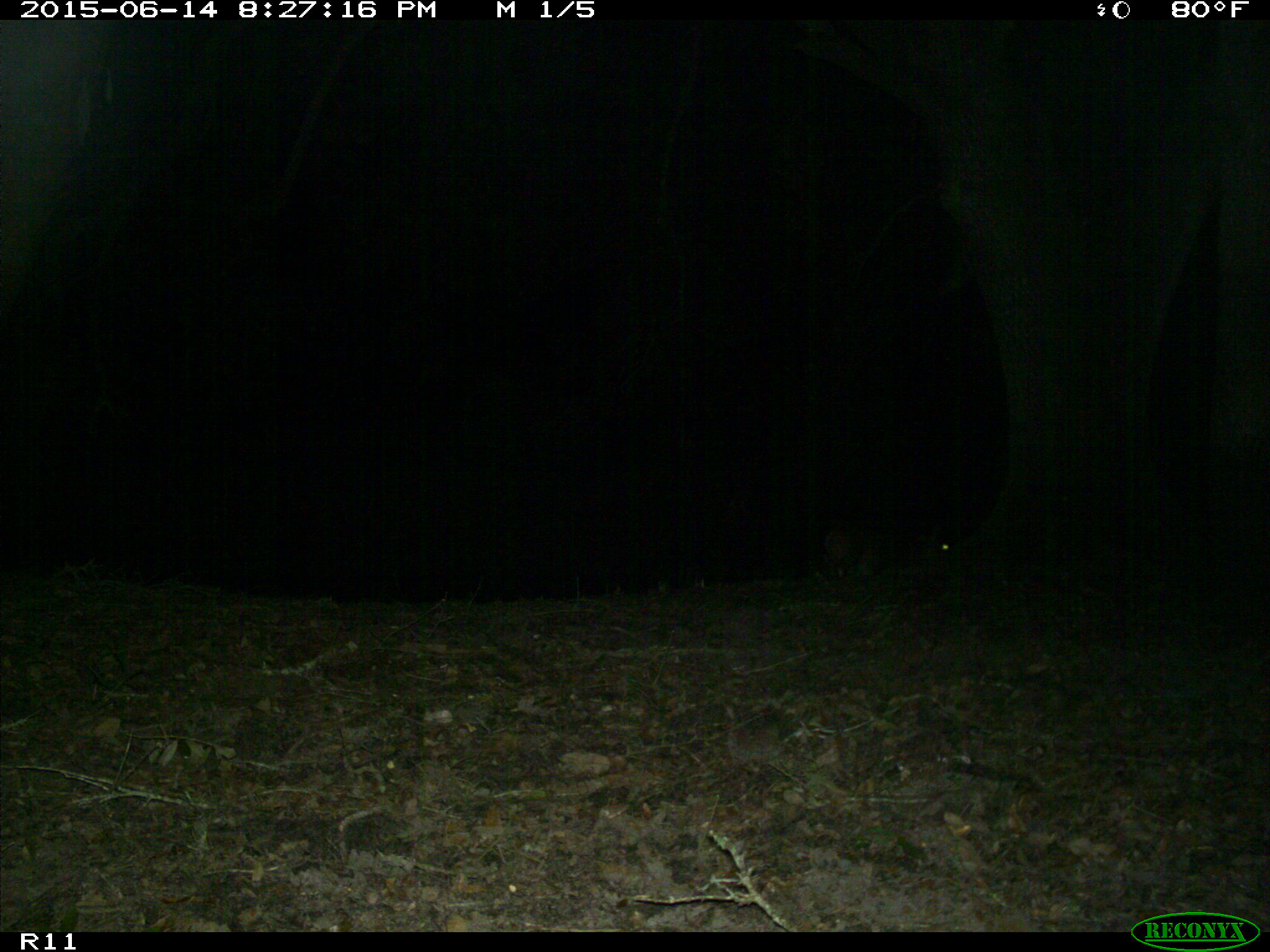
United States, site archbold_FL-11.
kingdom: Animalia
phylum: Chordata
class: Mammalia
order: Artiodactyla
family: Cervidae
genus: Odocoileus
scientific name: Odocoileus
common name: deer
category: unidentified deer